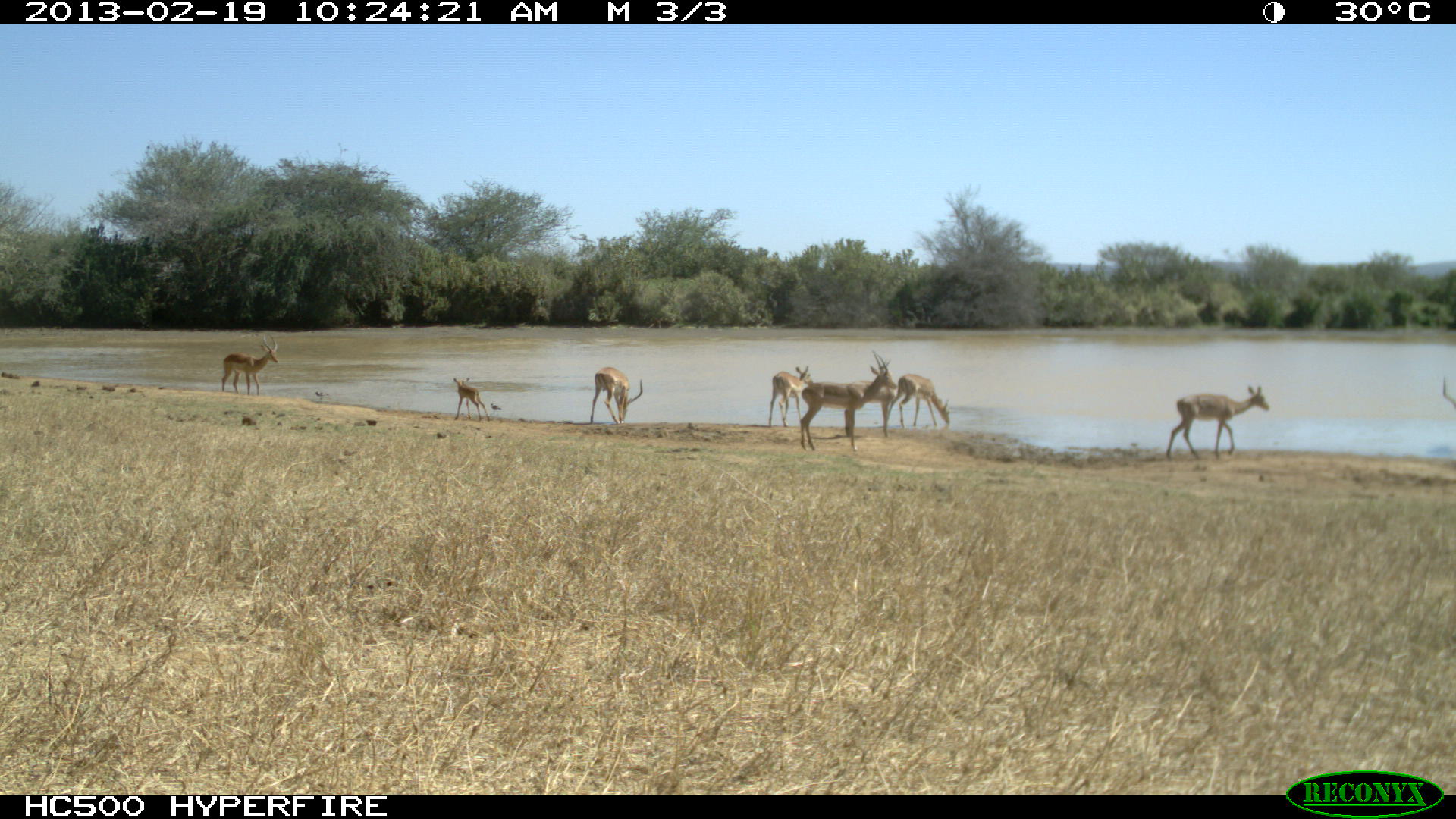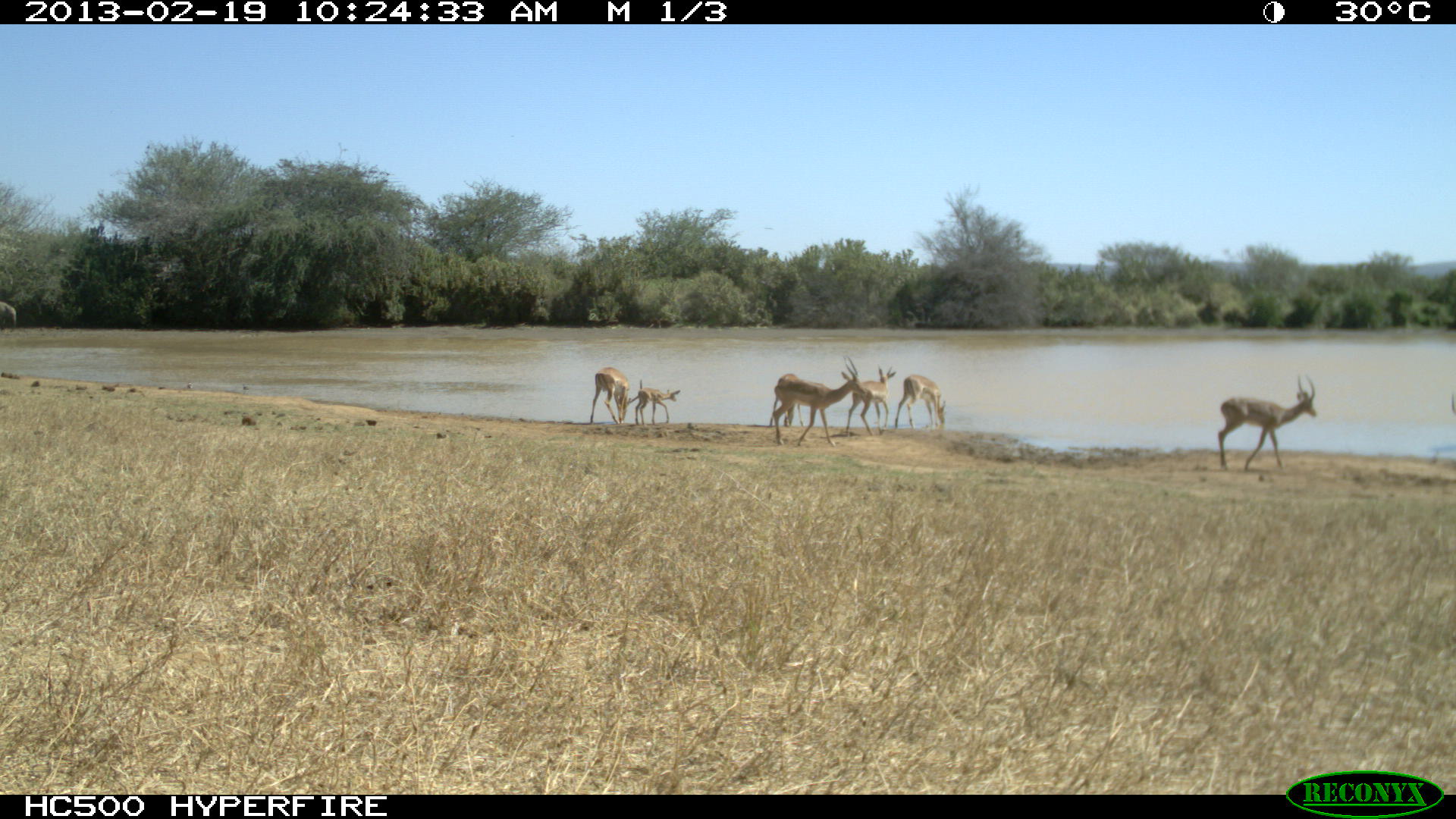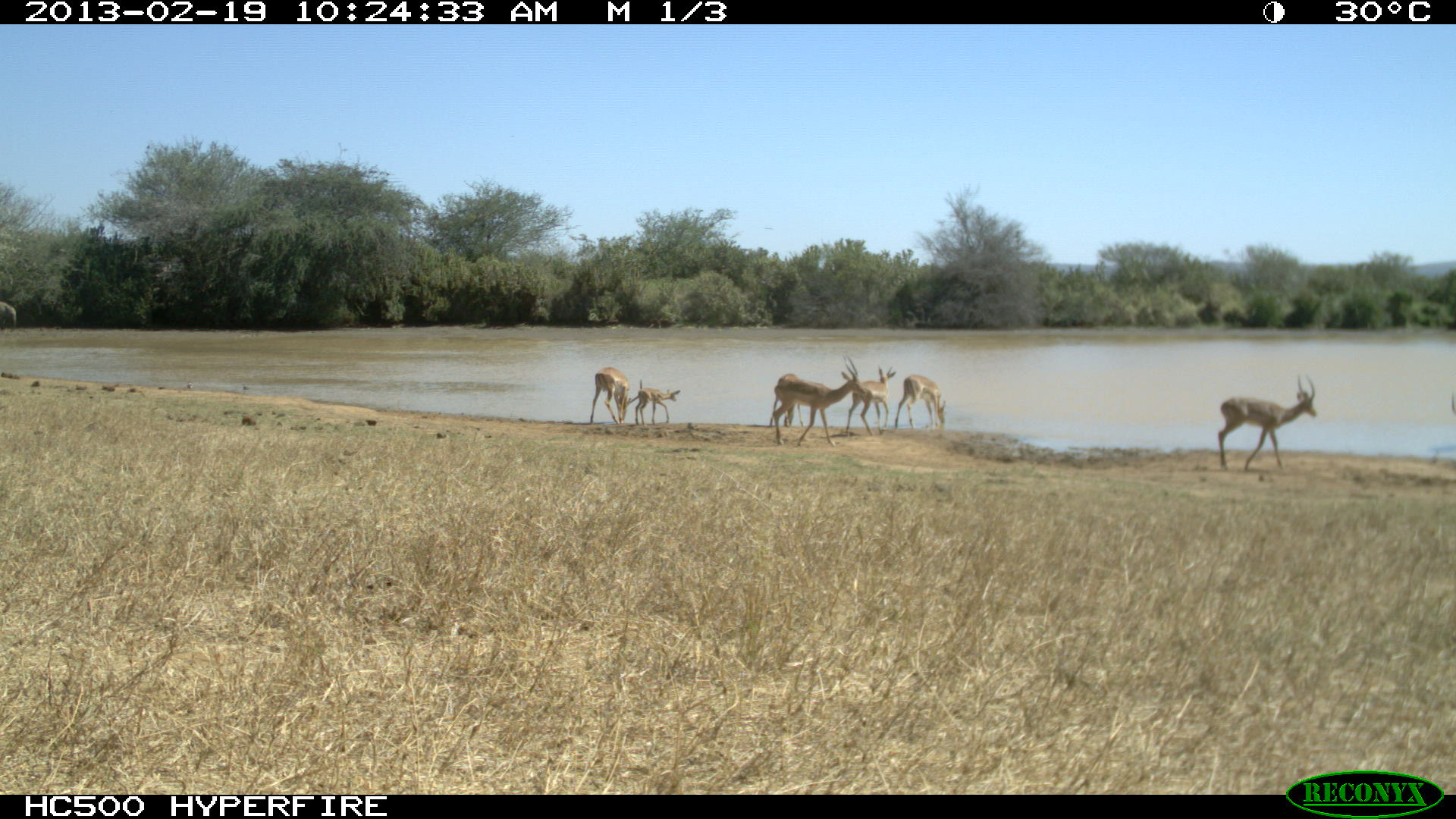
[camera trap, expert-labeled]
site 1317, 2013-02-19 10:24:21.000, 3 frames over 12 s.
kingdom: Animalia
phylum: Chordata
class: Mammalia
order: Artiodactyla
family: Bovidae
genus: Aepyceros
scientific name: Aepyceros melampus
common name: impala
Aepyceros melampus (impala), count 9.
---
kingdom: Animalia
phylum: Chordata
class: Mammalia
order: Proboscidea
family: Elephantidae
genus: Loxodonta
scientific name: Loxodonta africana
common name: african bush elephant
Loxodonta africana (african bush elephant), count 1.